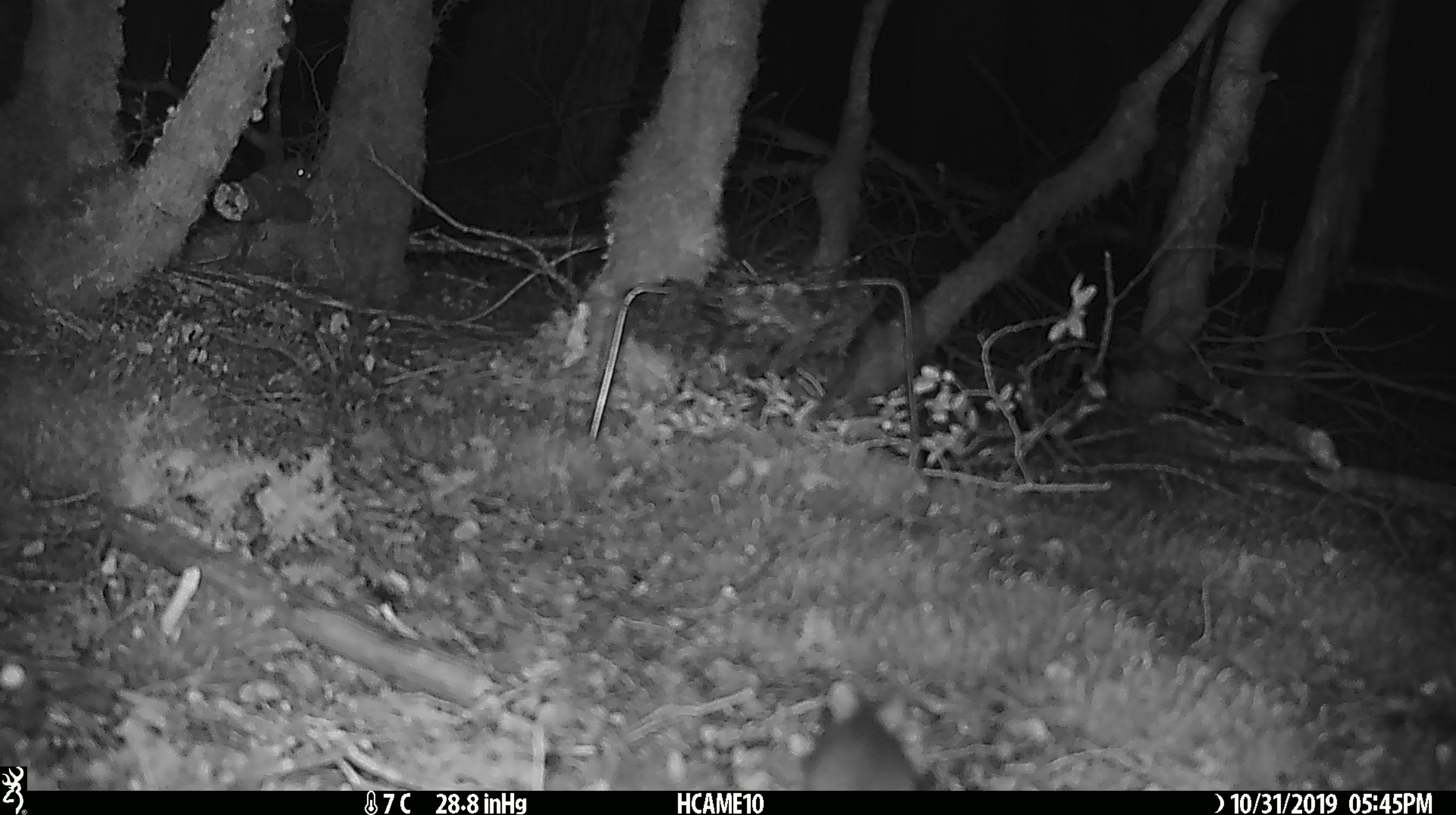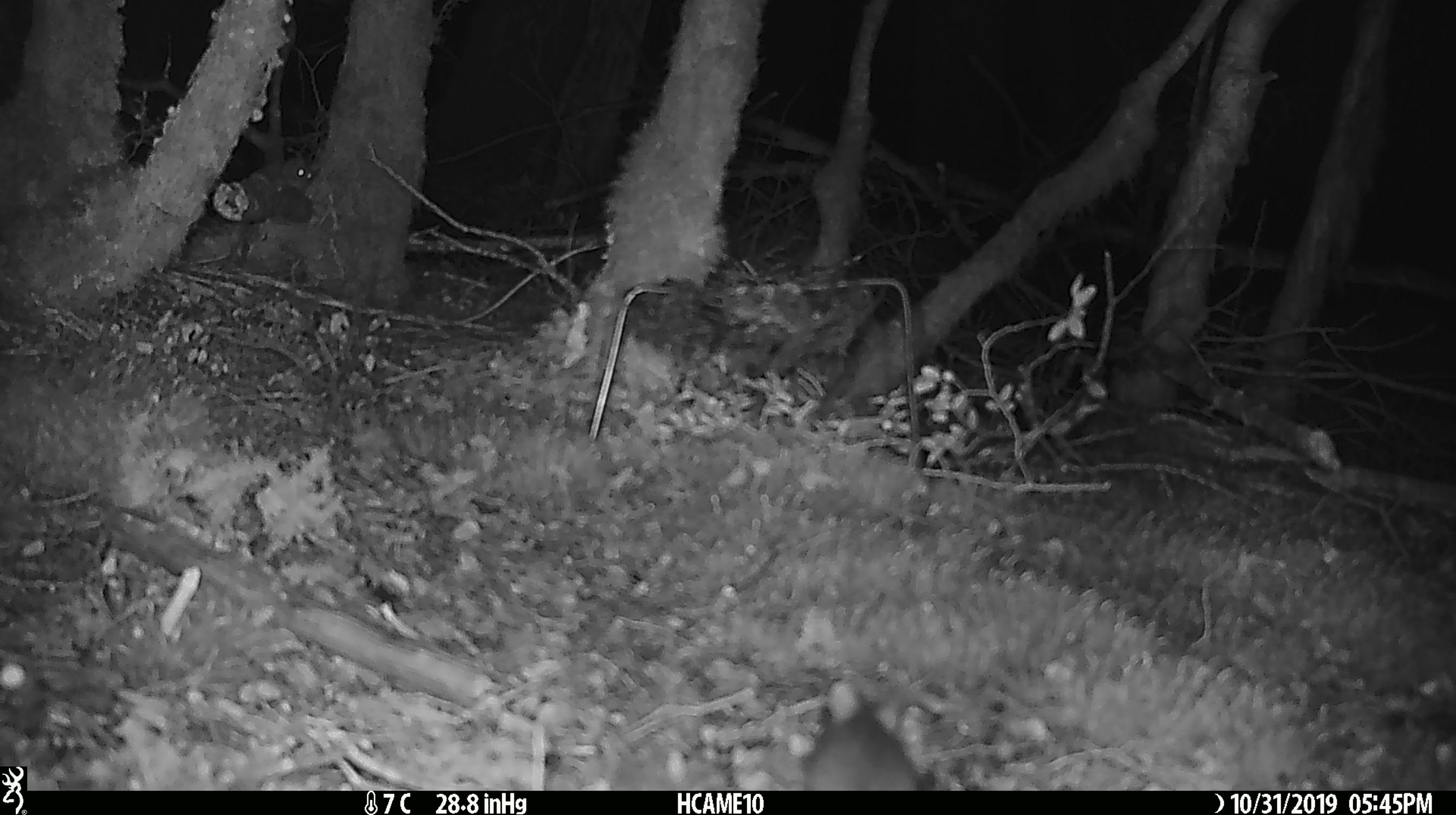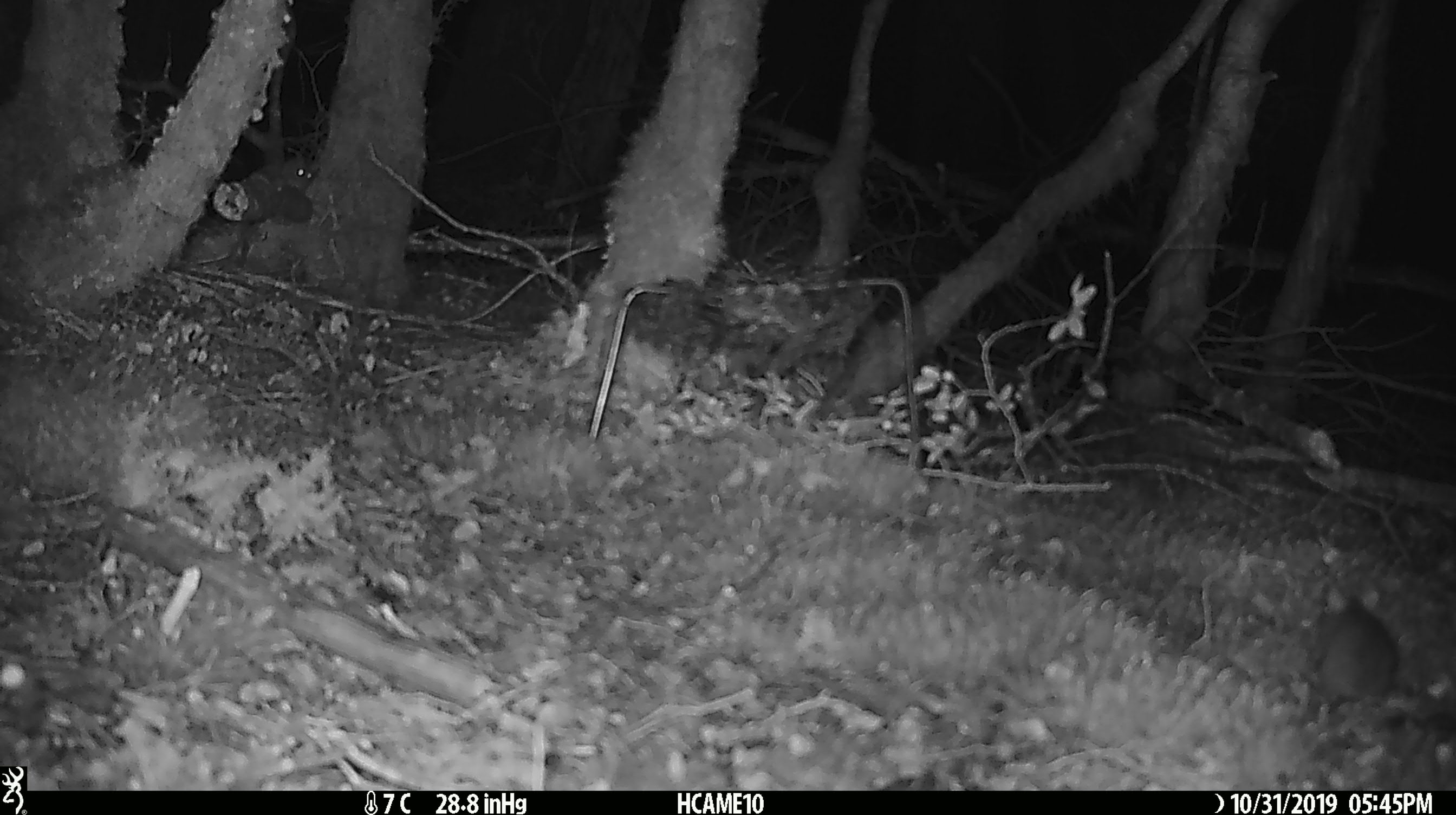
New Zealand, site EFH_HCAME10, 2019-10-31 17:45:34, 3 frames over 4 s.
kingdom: Animalia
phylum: Chordata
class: Mammalia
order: Rodentia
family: Muridae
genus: Mus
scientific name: Mus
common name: mouse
Mouse (Mus).